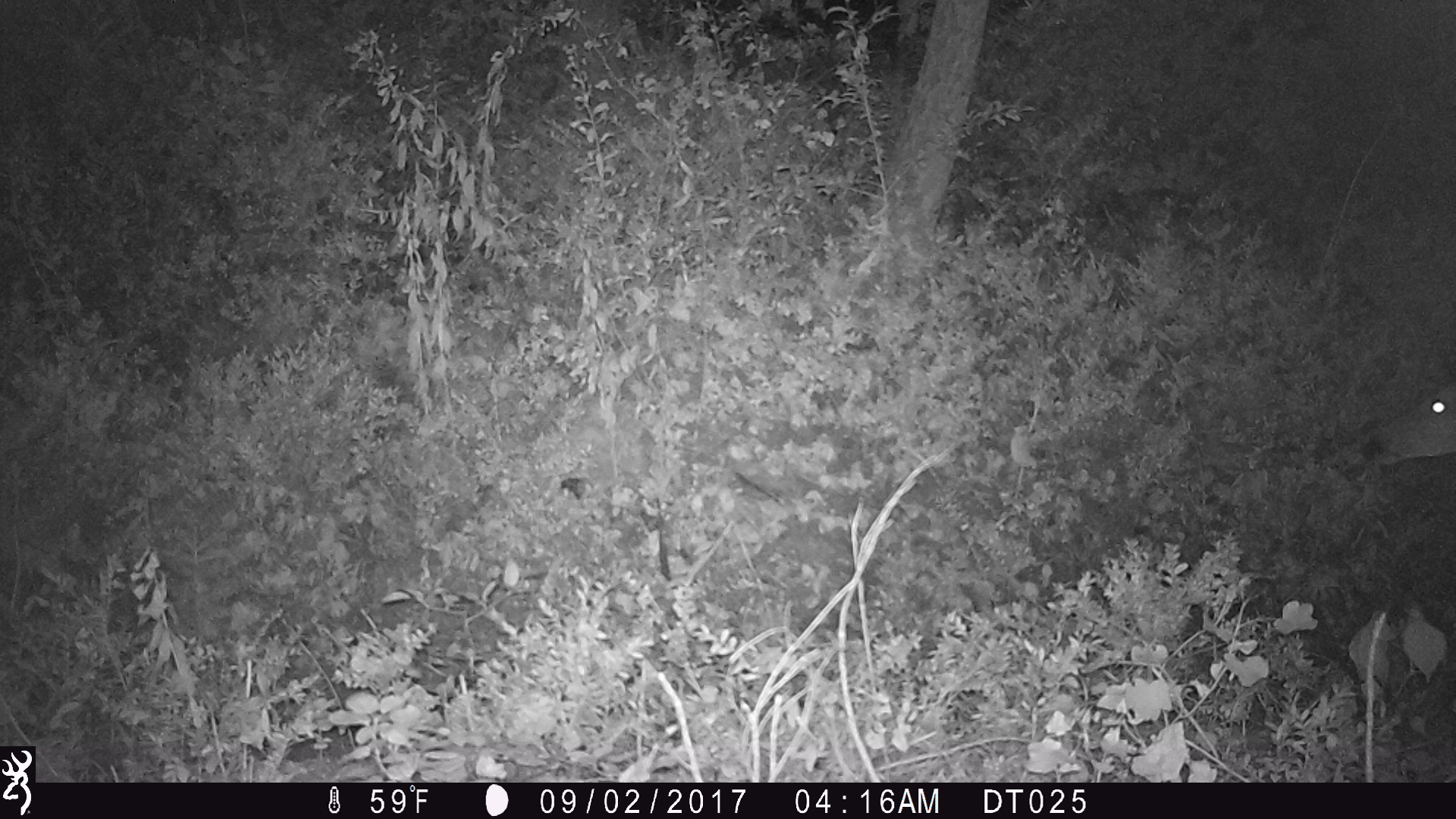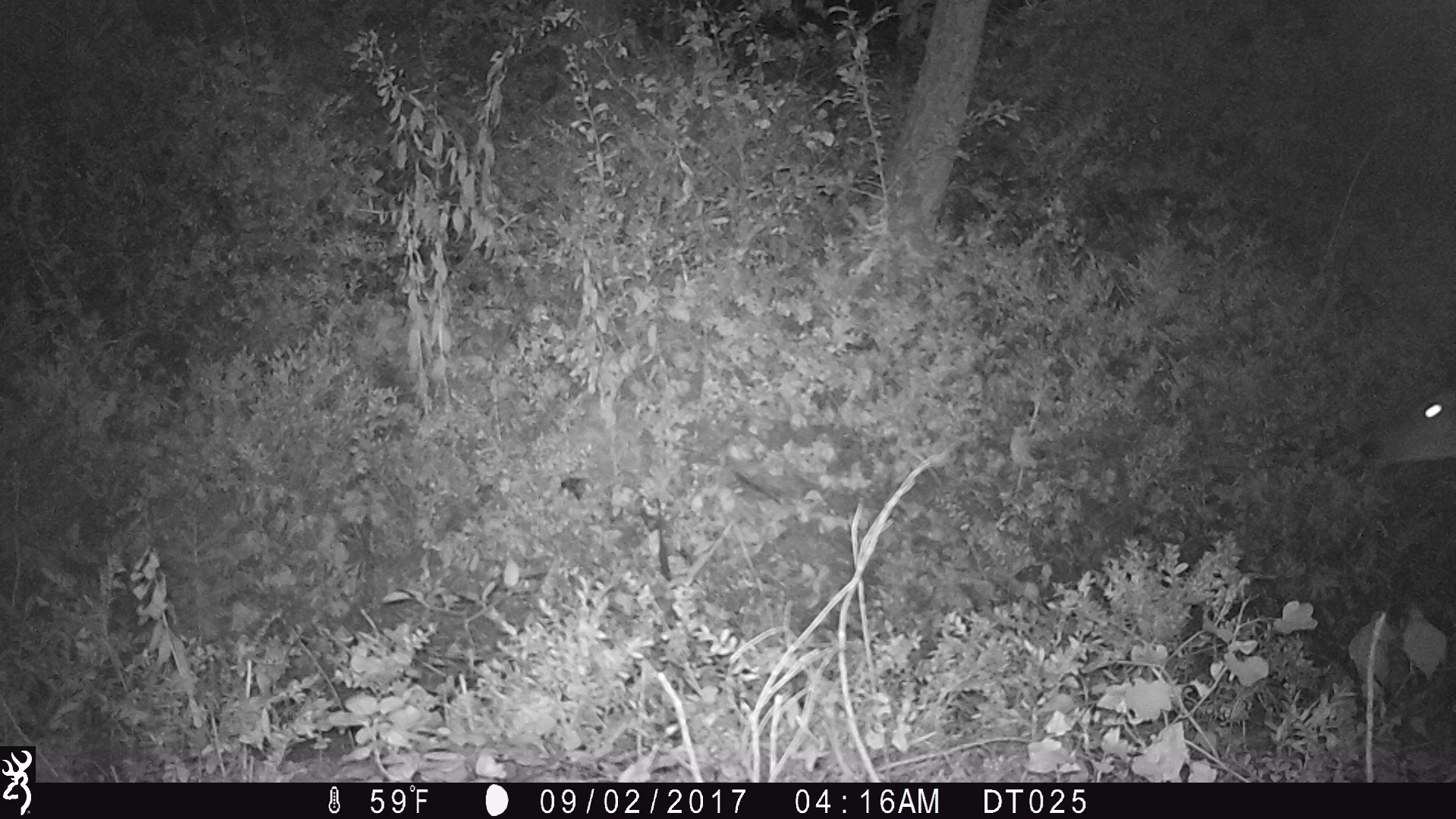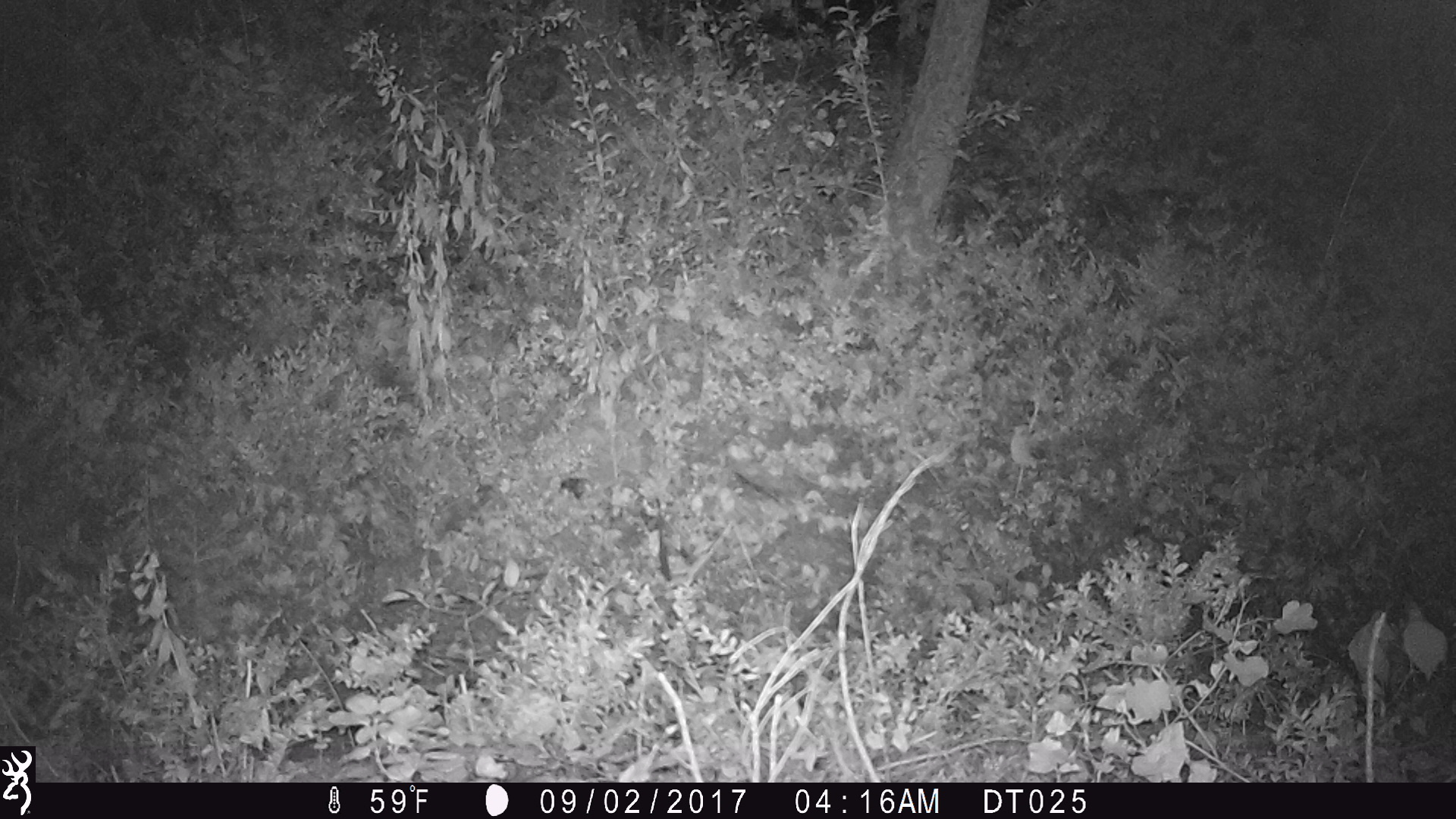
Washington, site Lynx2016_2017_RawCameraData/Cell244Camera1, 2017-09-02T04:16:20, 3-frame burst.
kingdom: Animalia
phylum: Chordata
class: Mammalia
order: Artiodactyla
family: Cervidae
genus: Odocoileus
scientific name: Odocoileus hemionus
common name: mule deer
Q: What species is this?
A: Odocoileus hemionus (mule deer).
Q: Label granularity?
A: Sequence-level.